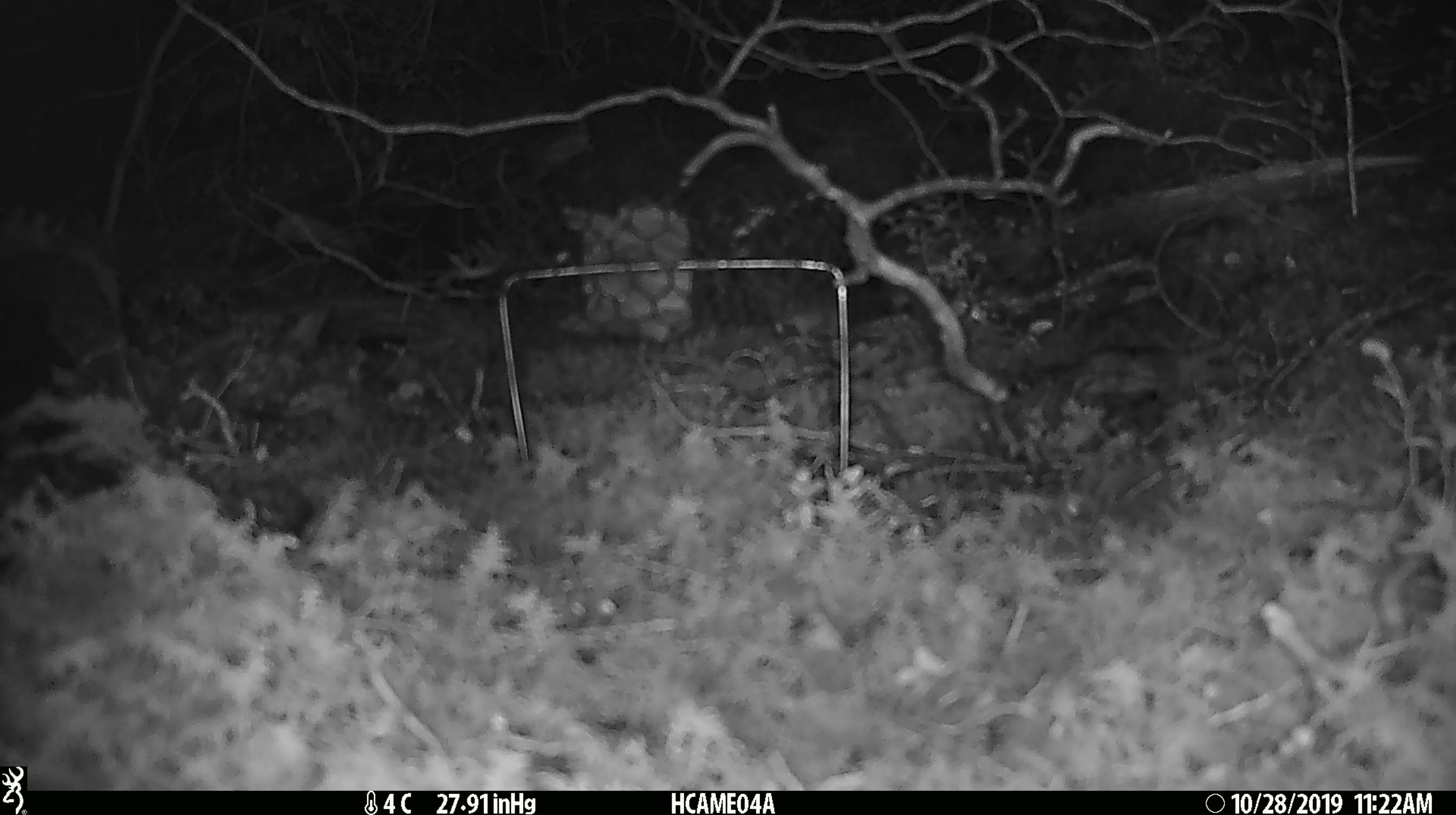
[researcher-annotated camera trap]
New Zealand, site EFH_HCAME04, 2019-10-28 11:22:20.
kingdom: Animalia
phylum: Chordata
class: Mammalia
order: Rodentia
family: Muridae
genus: Mus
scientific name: Mus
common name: mouse